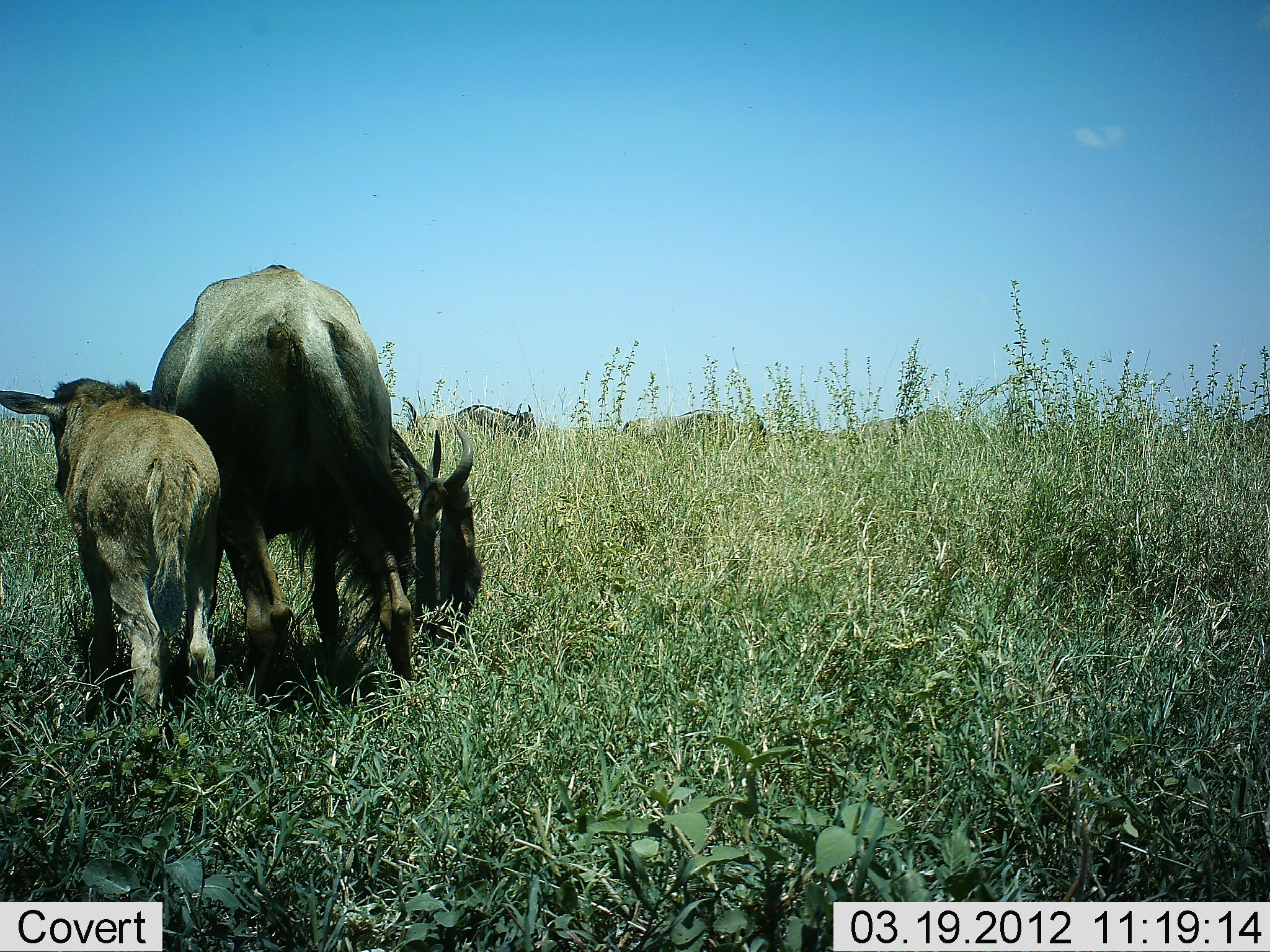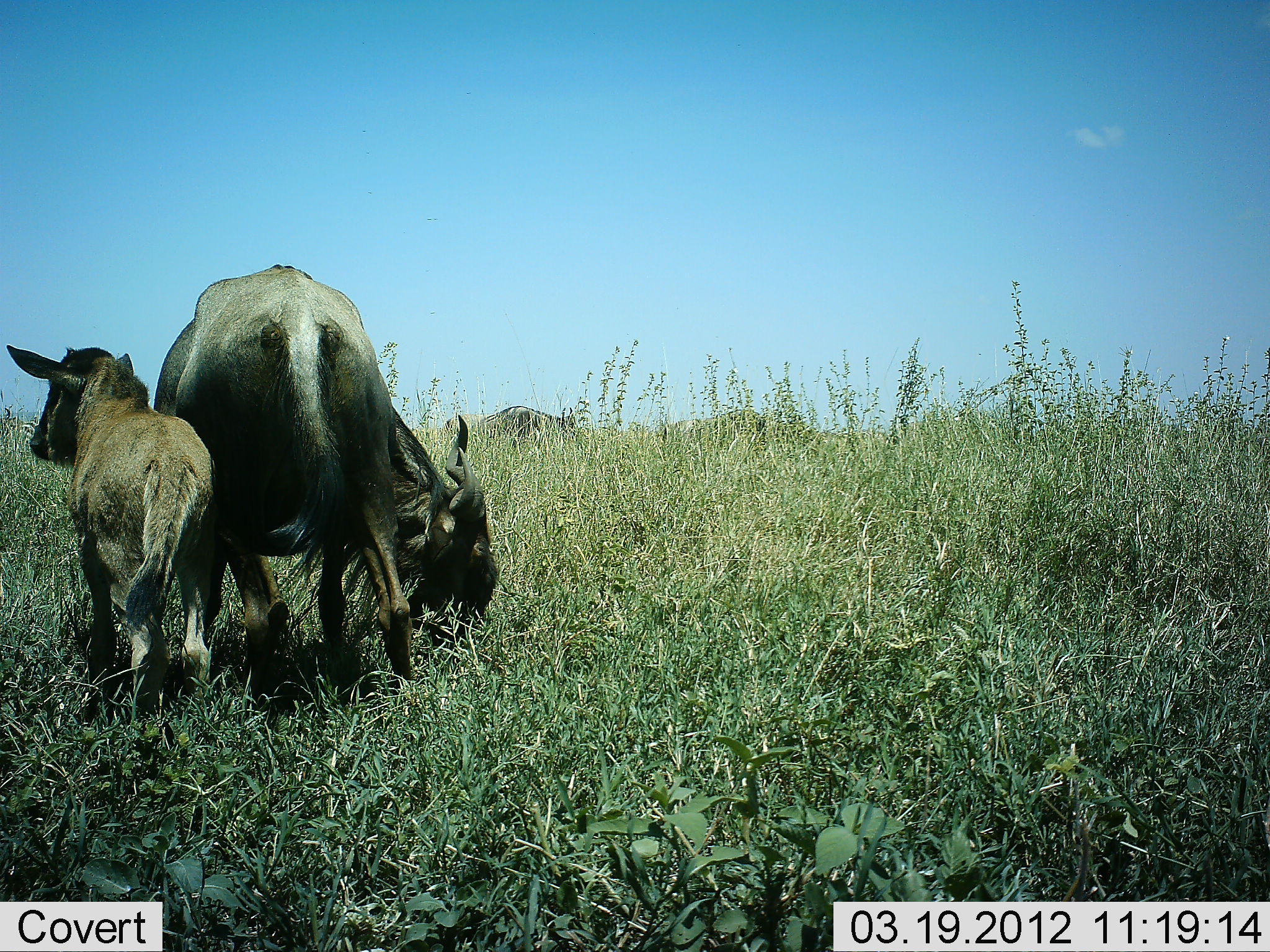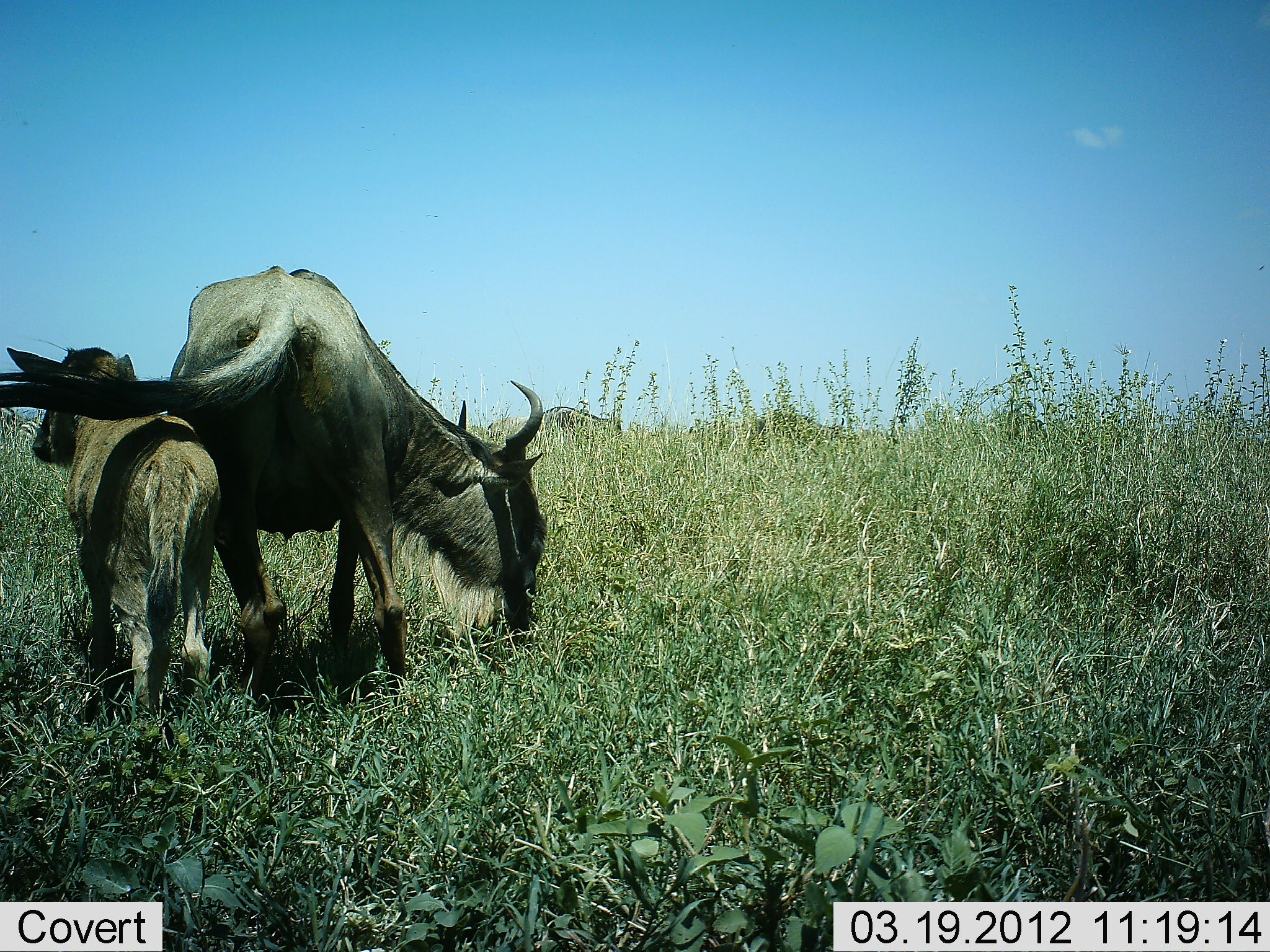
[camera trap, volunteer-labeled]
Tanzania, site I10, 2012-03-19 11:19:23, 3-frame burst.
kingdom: Animalia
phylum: Chordata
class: Mammalia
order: Artiodactyla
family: Bovidae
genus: Connochaetes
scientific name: Connochaetes taurinus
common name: blue wildebeest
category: wildebeest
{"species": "wildebeest (blue wildebeest) (Connochaetes taurinus)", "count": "6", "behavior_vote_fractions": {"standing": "59%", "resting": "0%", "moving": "53%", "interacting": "0%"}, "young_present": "100%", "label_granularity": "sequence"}